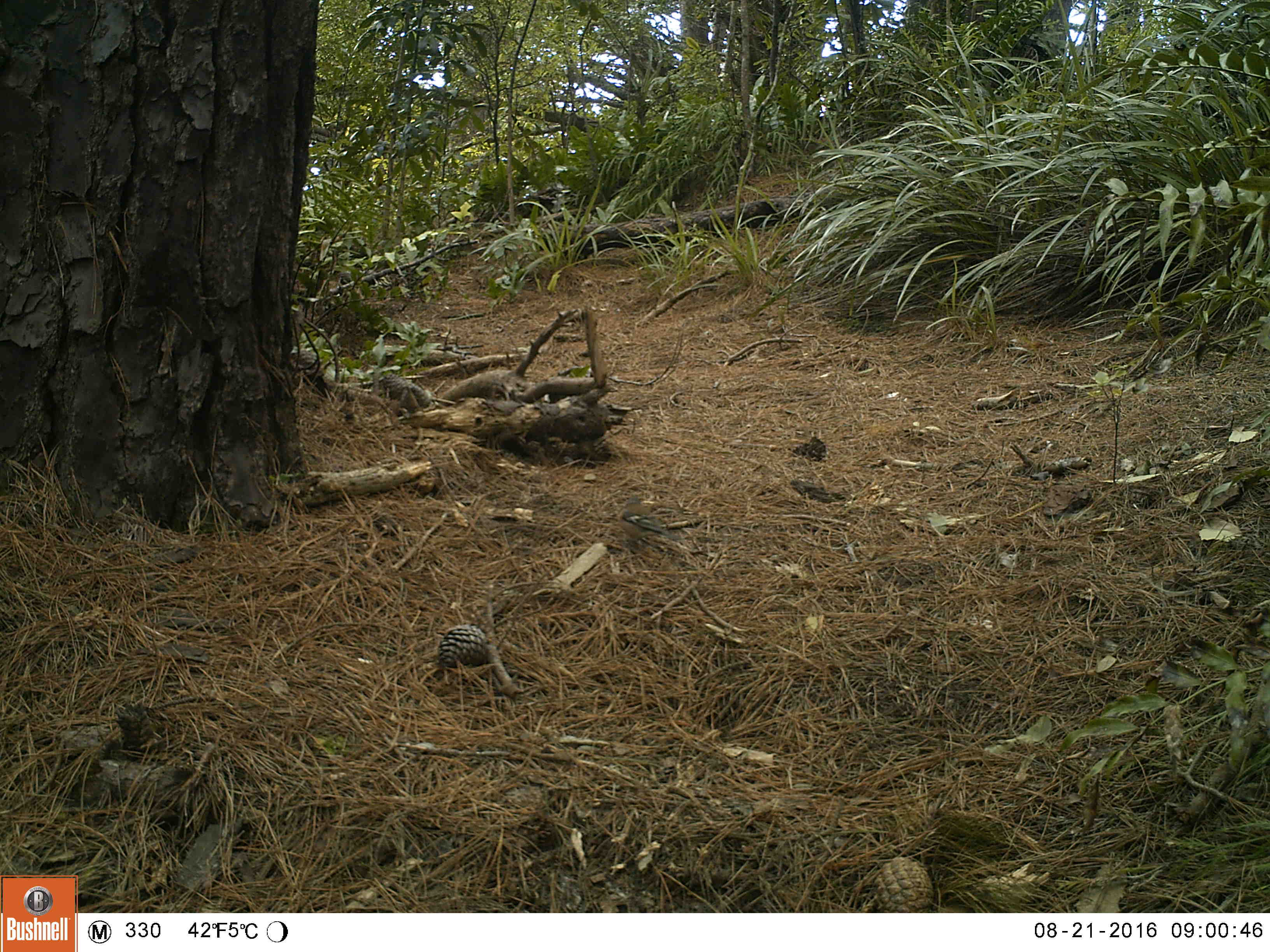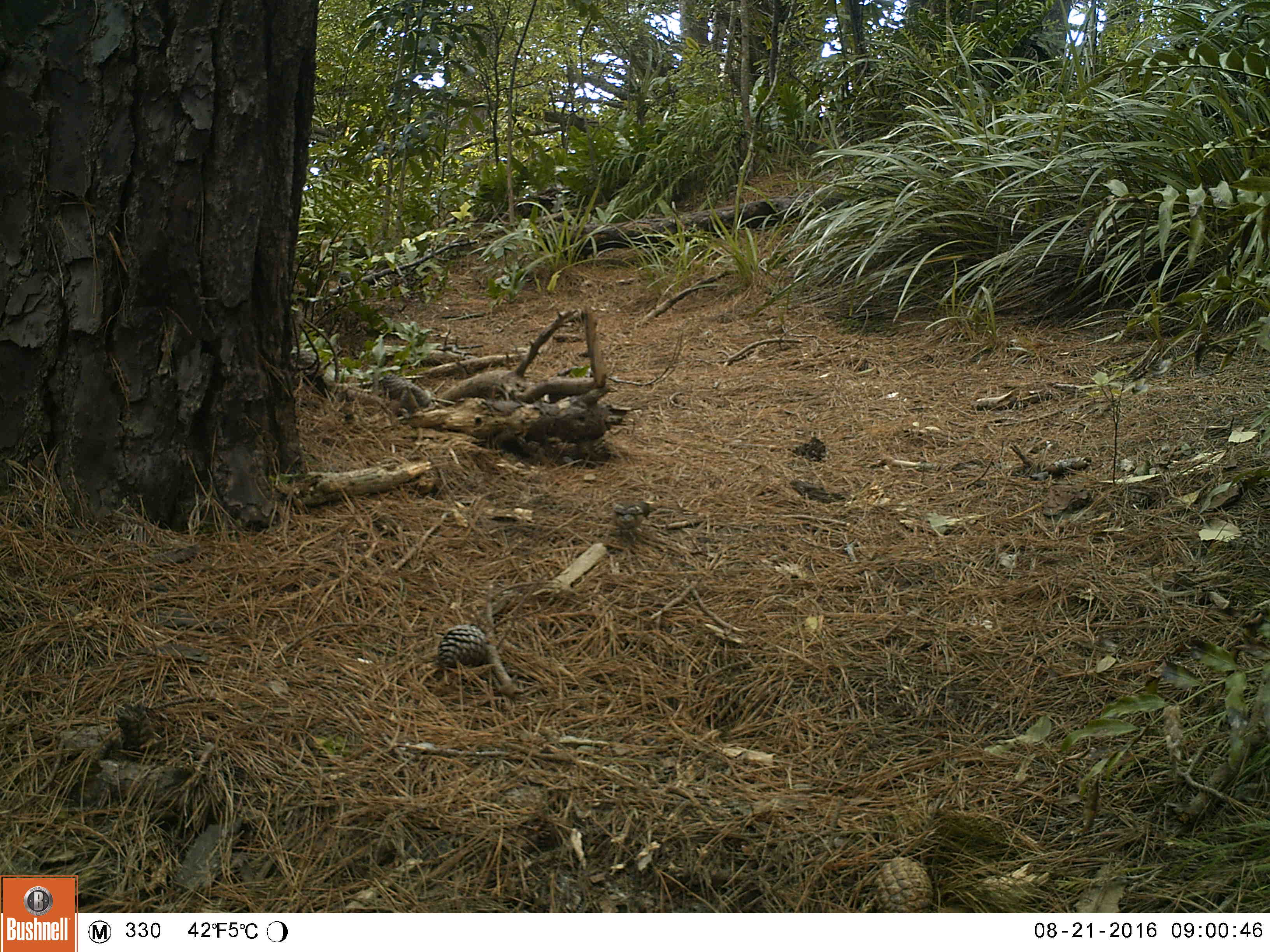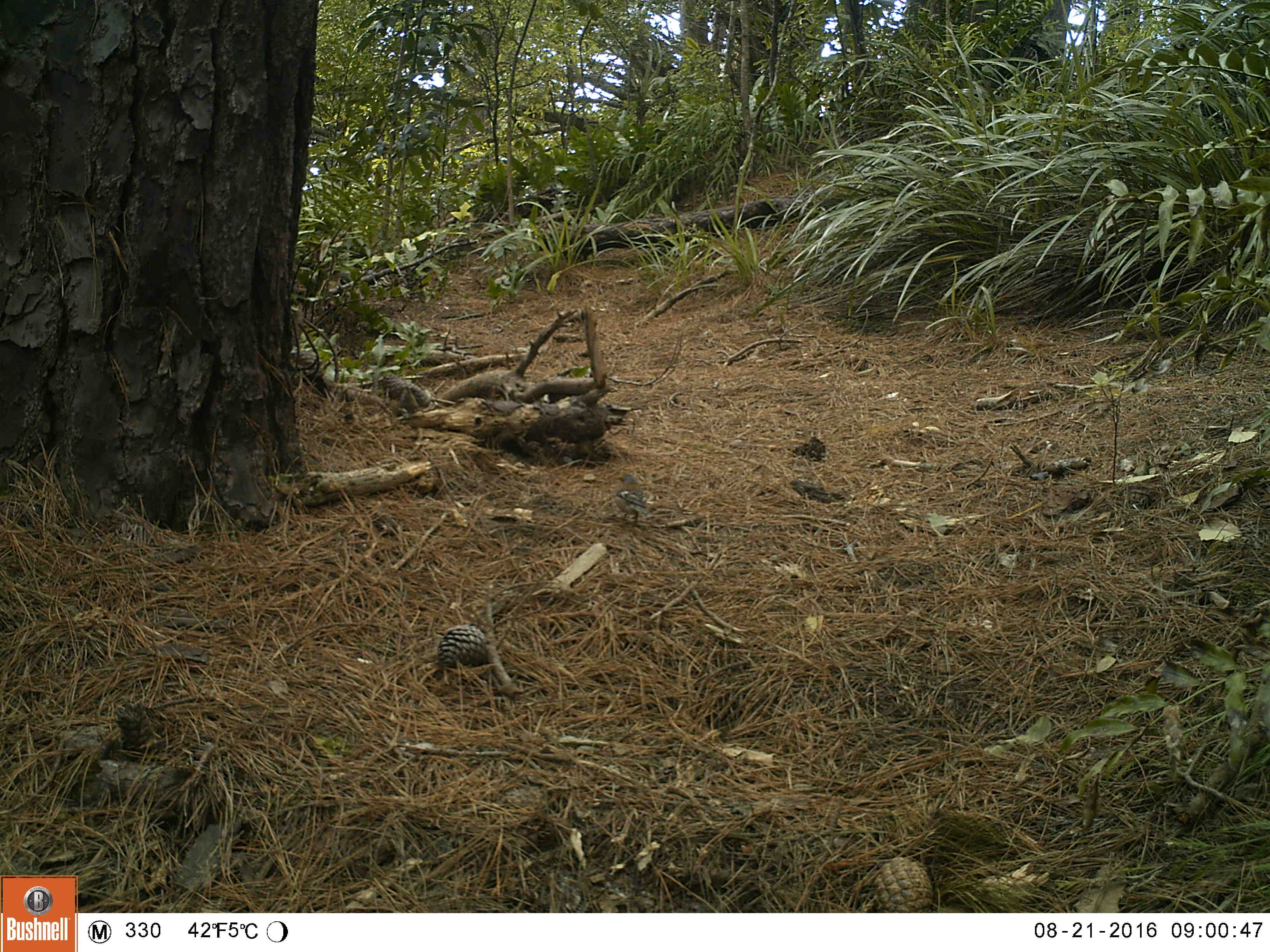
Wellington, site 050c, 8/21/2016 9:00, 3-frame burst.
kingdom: Animalia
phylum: Chordata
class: Aves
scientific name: Aves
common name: bird